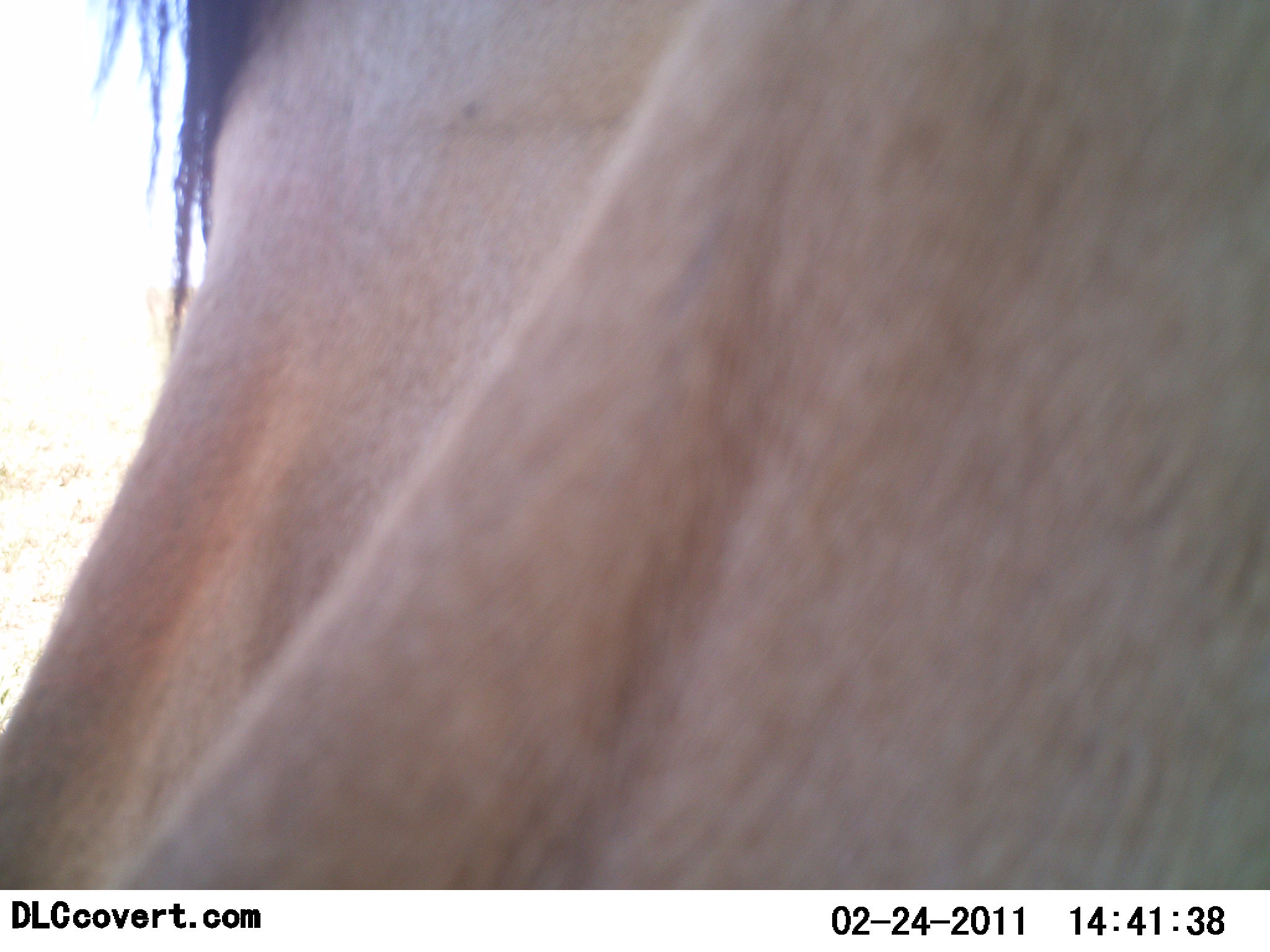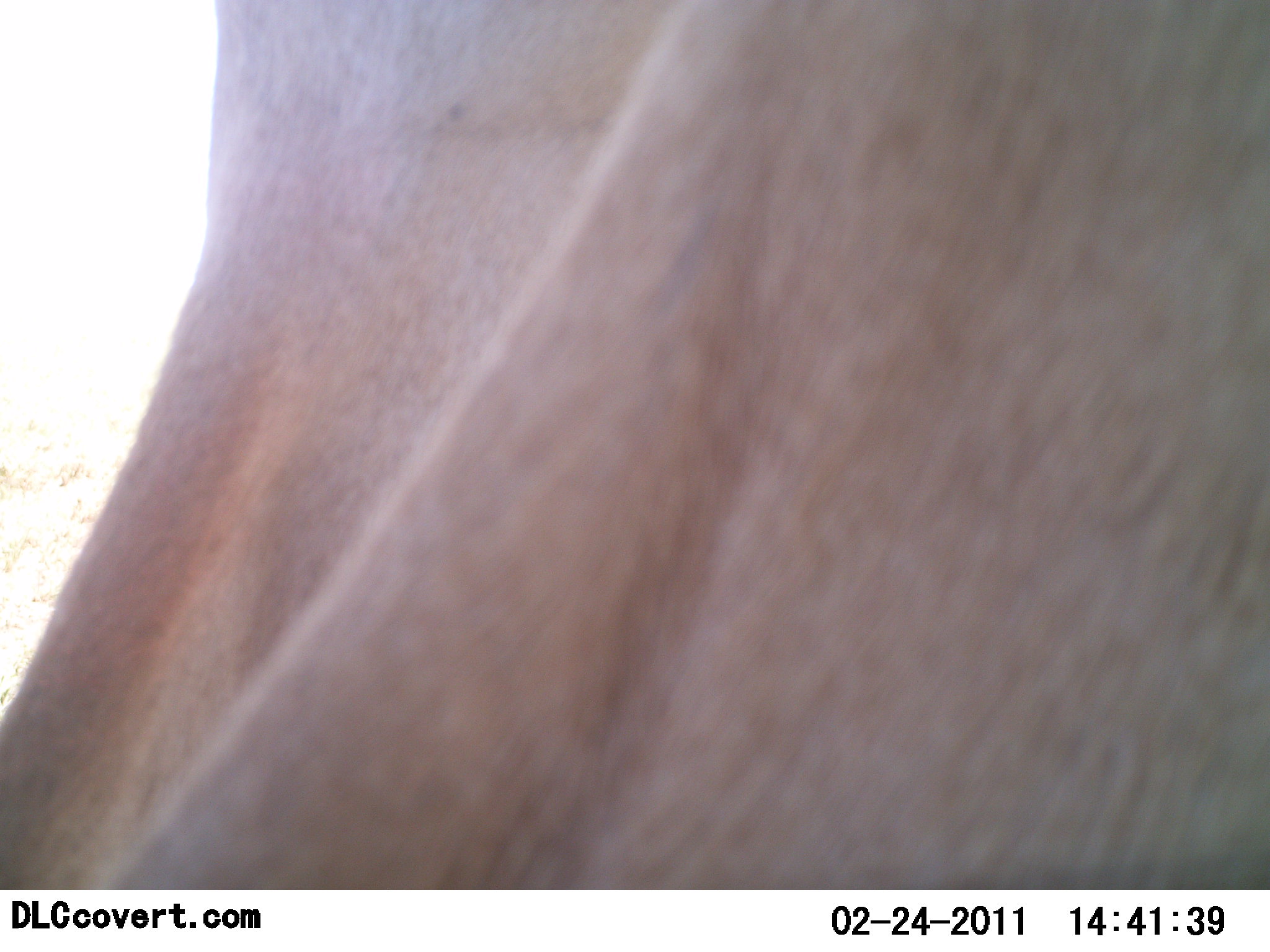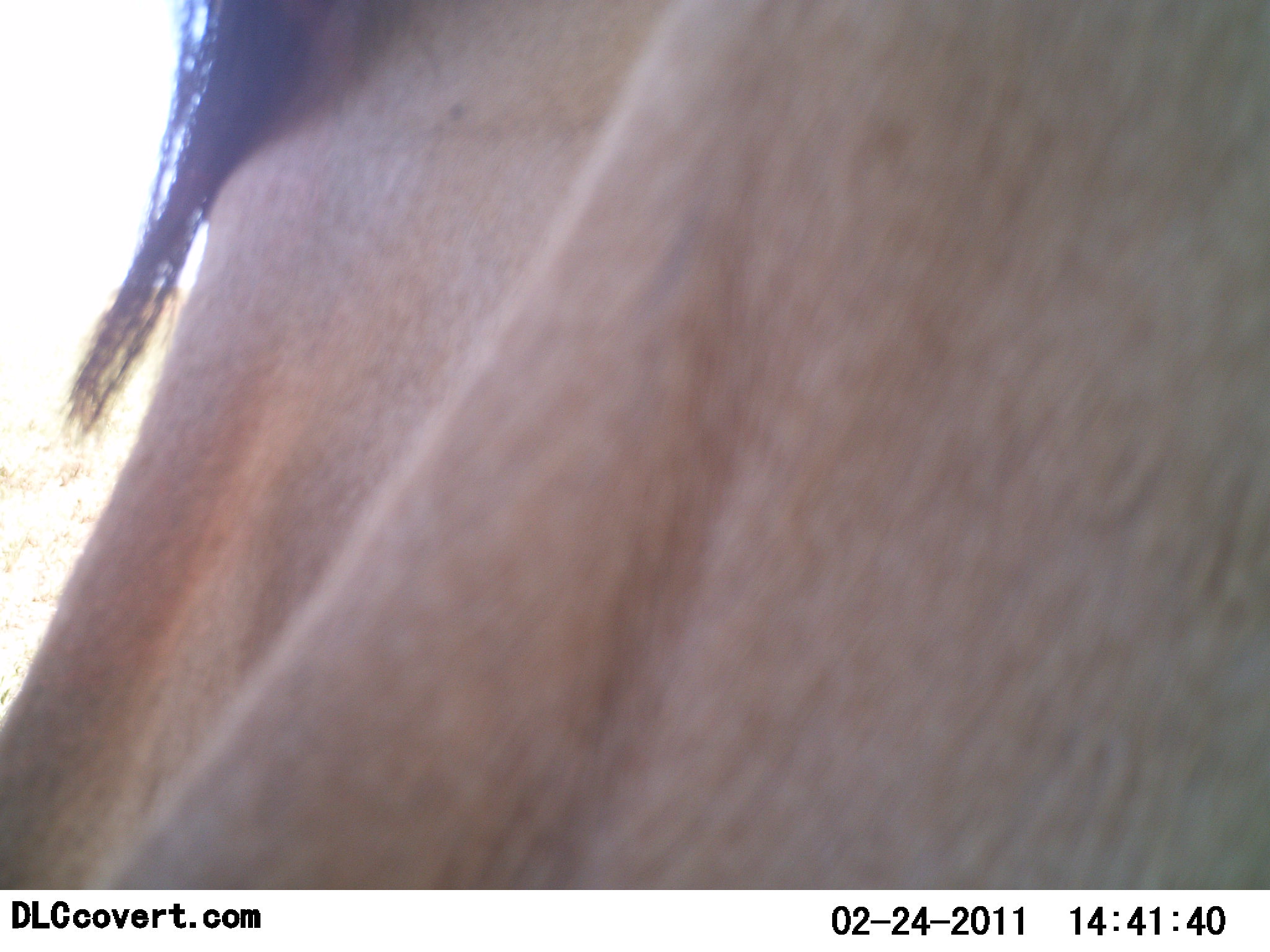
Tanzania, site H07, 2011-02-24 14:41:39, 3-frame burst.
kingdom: Animalia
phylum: Chordata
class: Mammalia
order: Artiodactyla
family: Bovidae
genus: Connochaetes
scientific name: Connochaetes taurinus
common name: blue wildebeest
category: wildebeest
Wildebeest (blue wildebeest) (Connochaetes taurinus), count 1. Behavior (volunteer vote fractions): standing 67%, resting 17%, moving 17%, interacting 0%. Young present (vote fraction): 0%. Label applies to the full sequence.